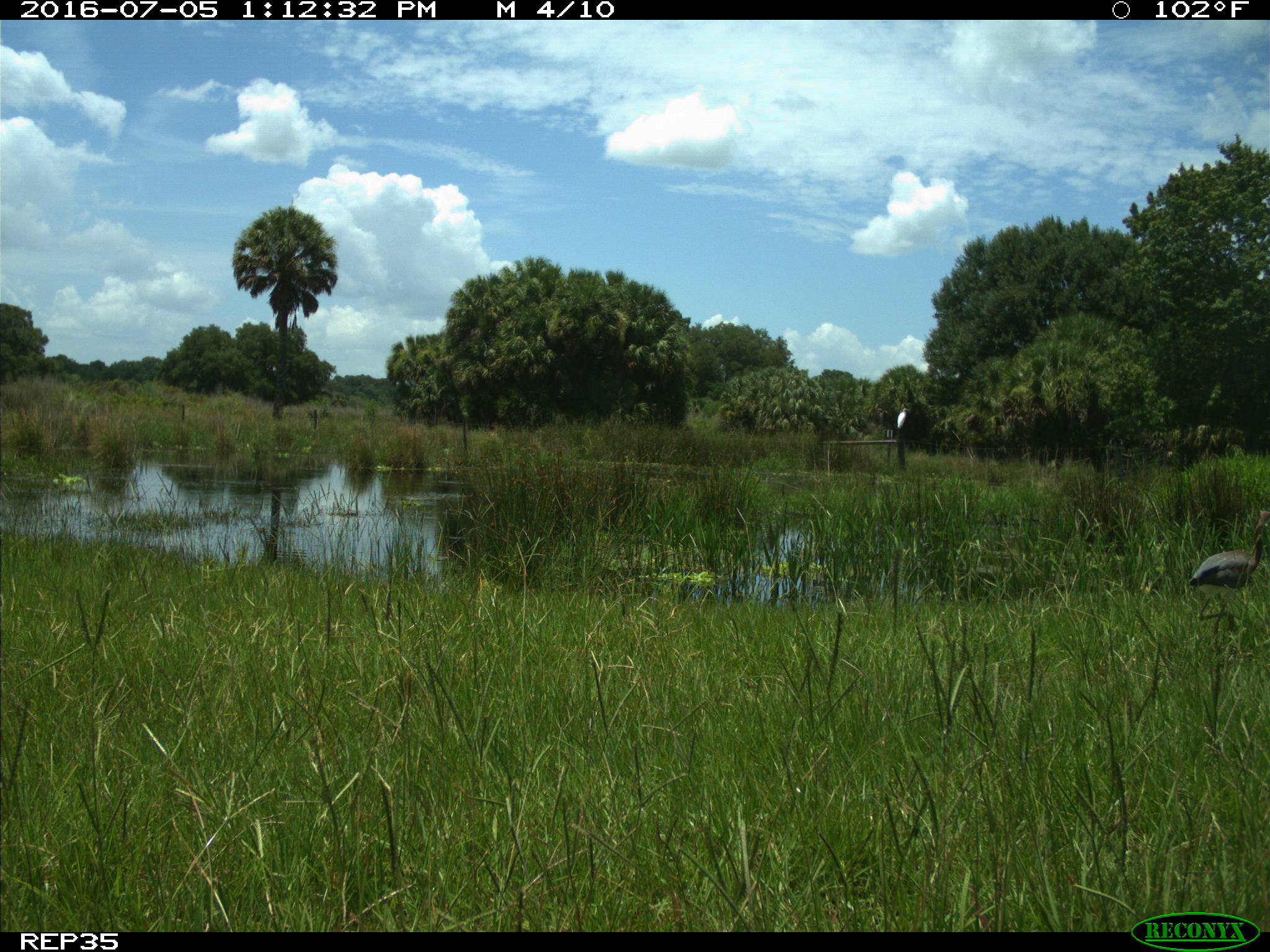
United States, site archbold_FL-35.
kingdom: Animalia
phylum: Chordata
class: Aves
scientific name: Aves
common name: birds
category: unidentified bird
Unidentified bird (birds) (Aves).